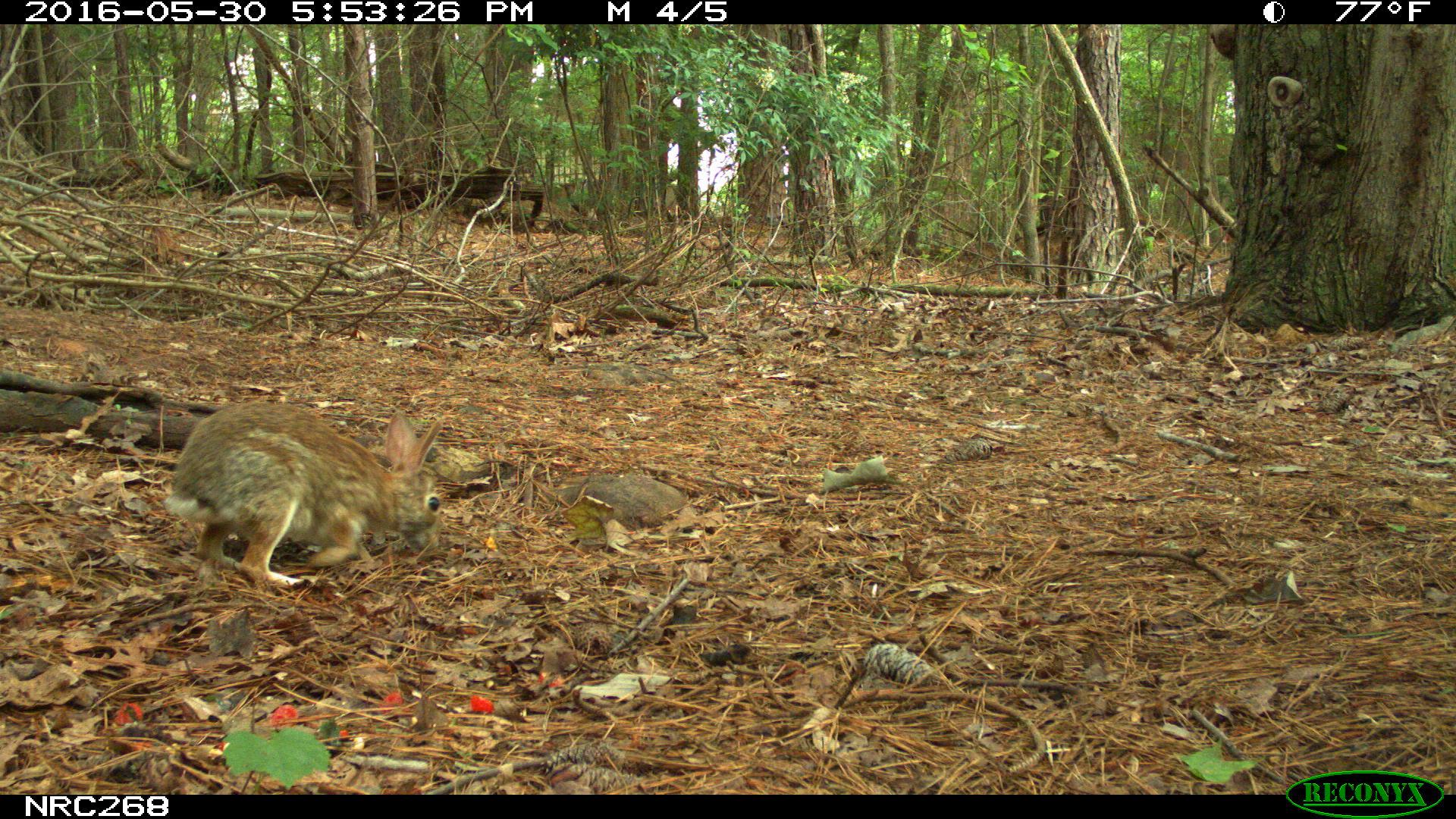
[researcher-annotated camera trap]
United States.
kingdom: Animalia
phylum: Chordata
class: Mammalia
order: Lagomorpha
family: Leporidae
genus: Sylvilagus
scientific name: Sylvilagus floridanus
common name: eastern cottontail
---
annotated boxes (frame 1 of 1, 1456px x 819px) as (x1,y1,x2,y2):
Eastern Cottontail: (165,397,461,590)